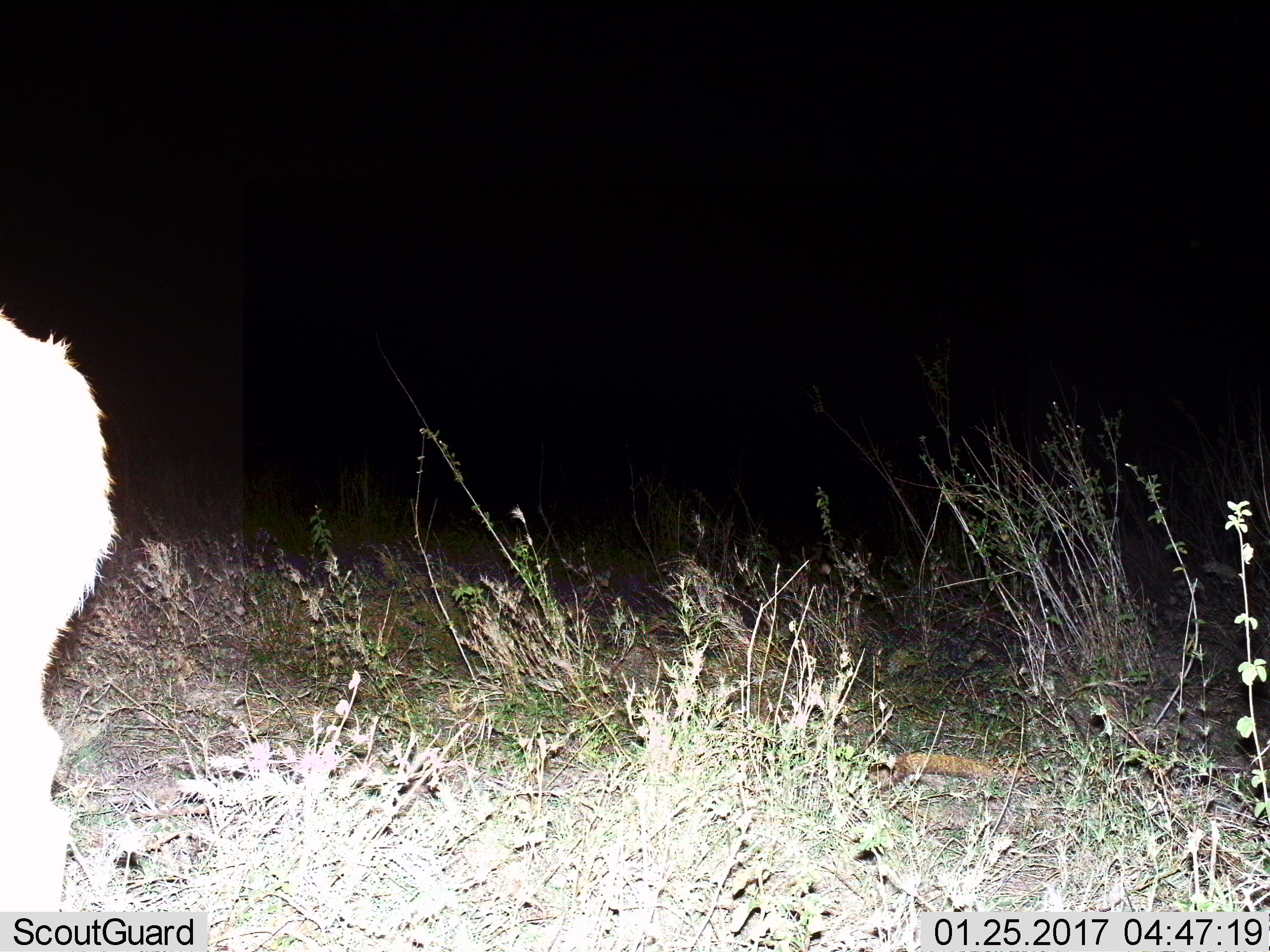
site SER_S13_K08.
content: unidentified animal